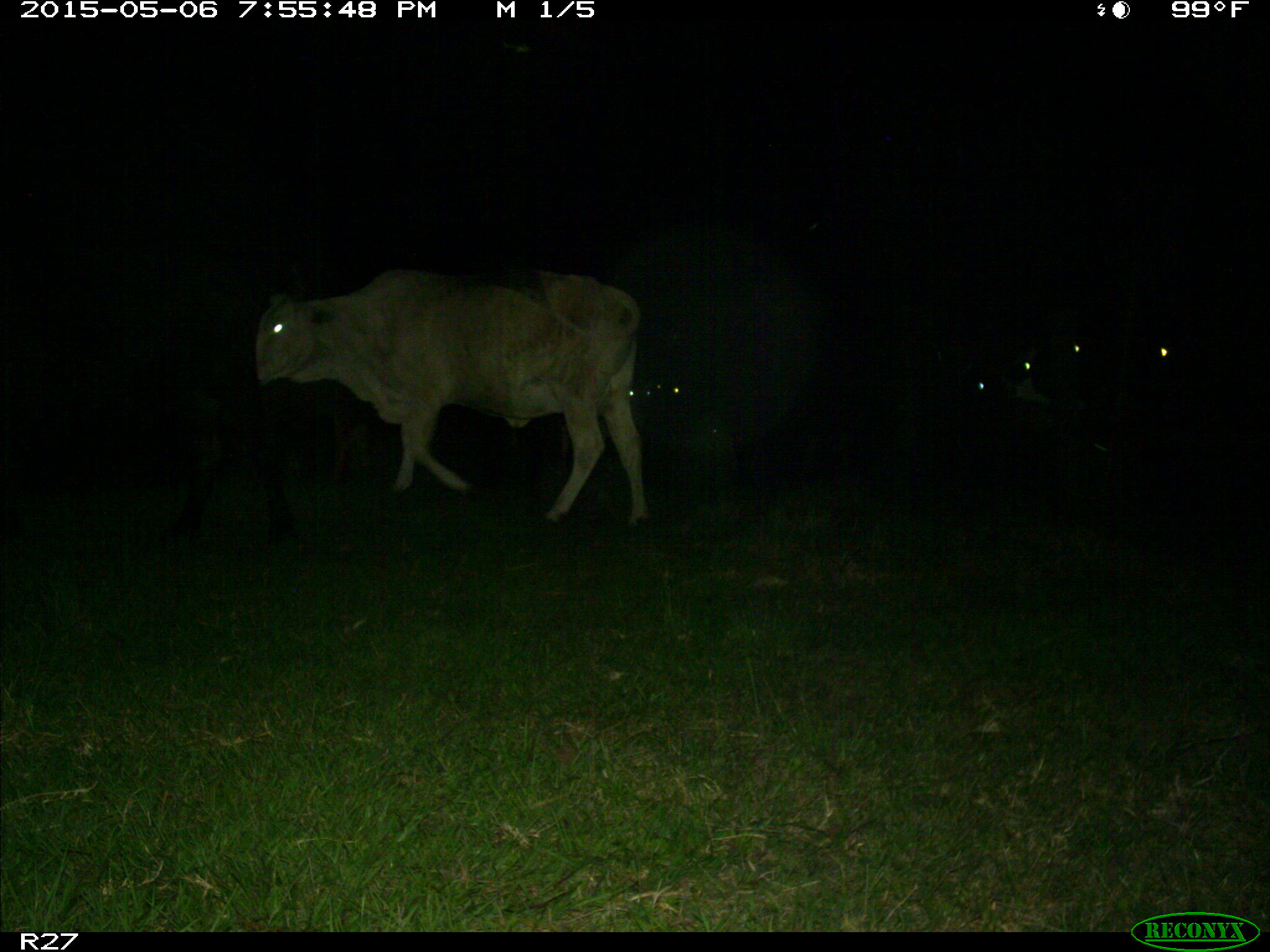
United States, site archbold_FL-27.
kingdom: Animalia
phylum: Chordata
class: Mammalia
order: Artiodactyla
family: Bovidae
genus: Bos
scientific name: Bos taurus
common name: domestic cow